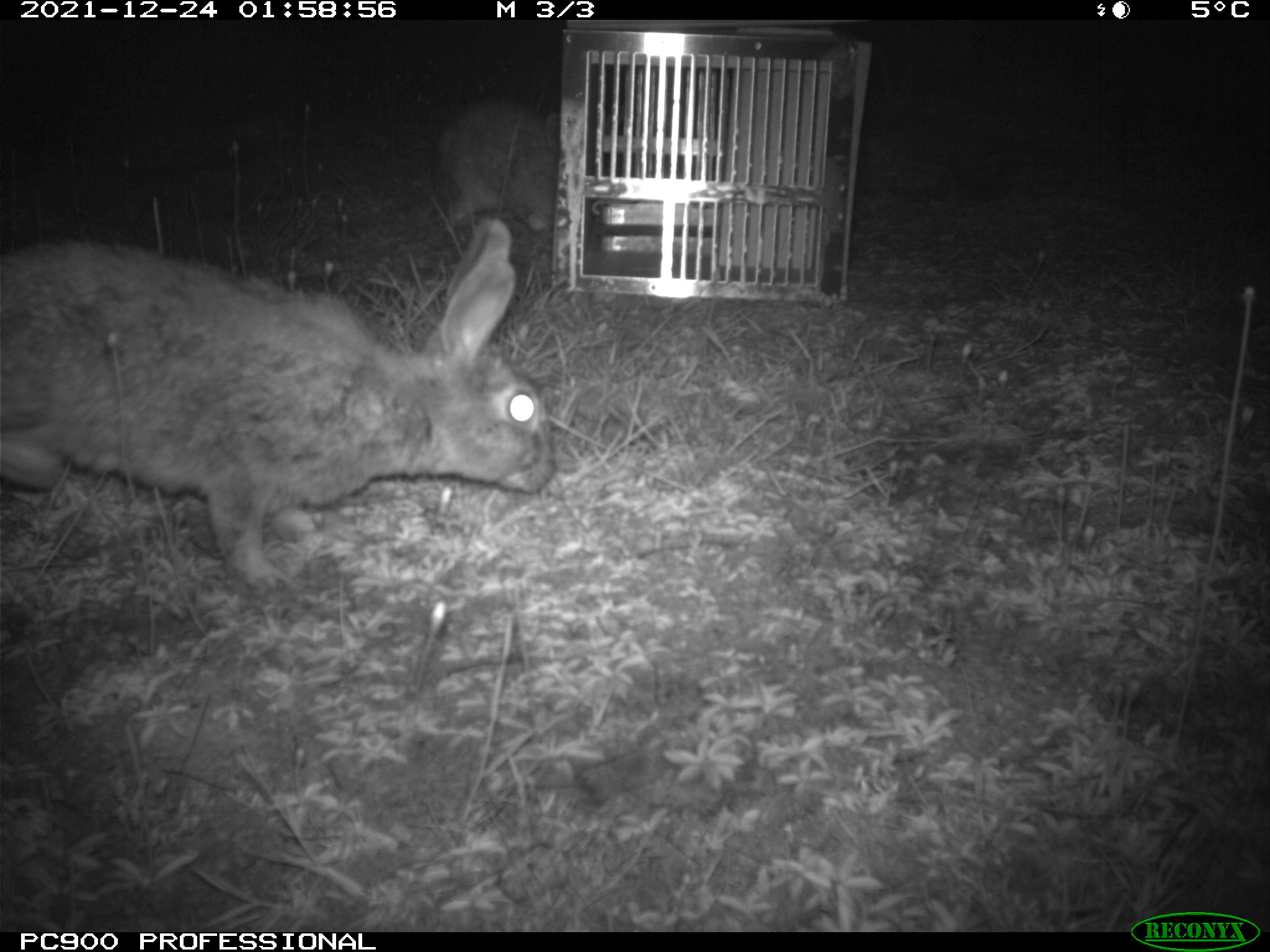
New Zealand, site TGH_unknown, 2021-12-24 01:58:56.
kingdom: Animalia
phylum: Chordata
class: Mammalia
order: Lagomorpha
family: Leporidae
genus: Oryctolagus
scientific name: Oryctolagus cuniculus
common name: european rabbit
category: rabbit